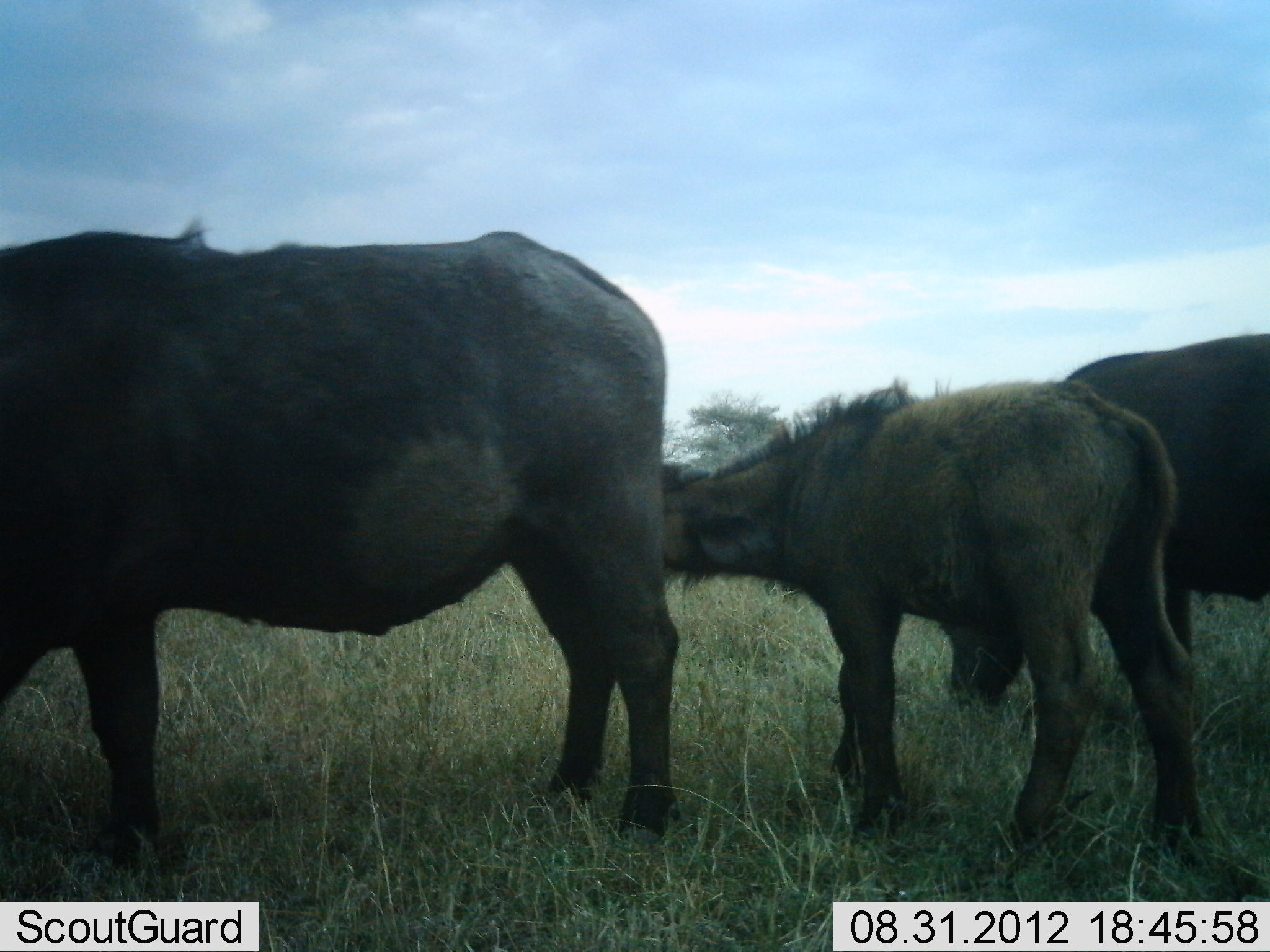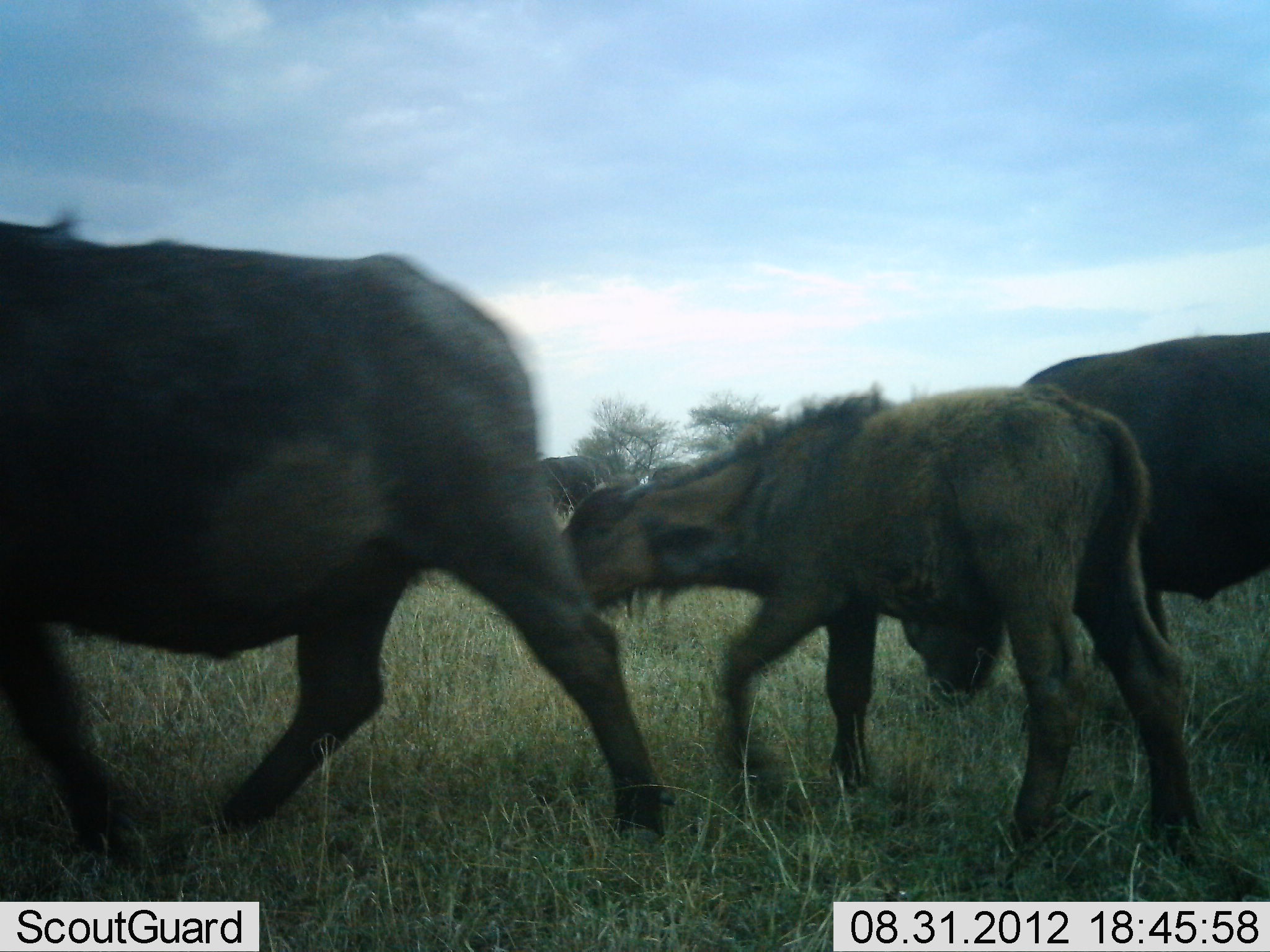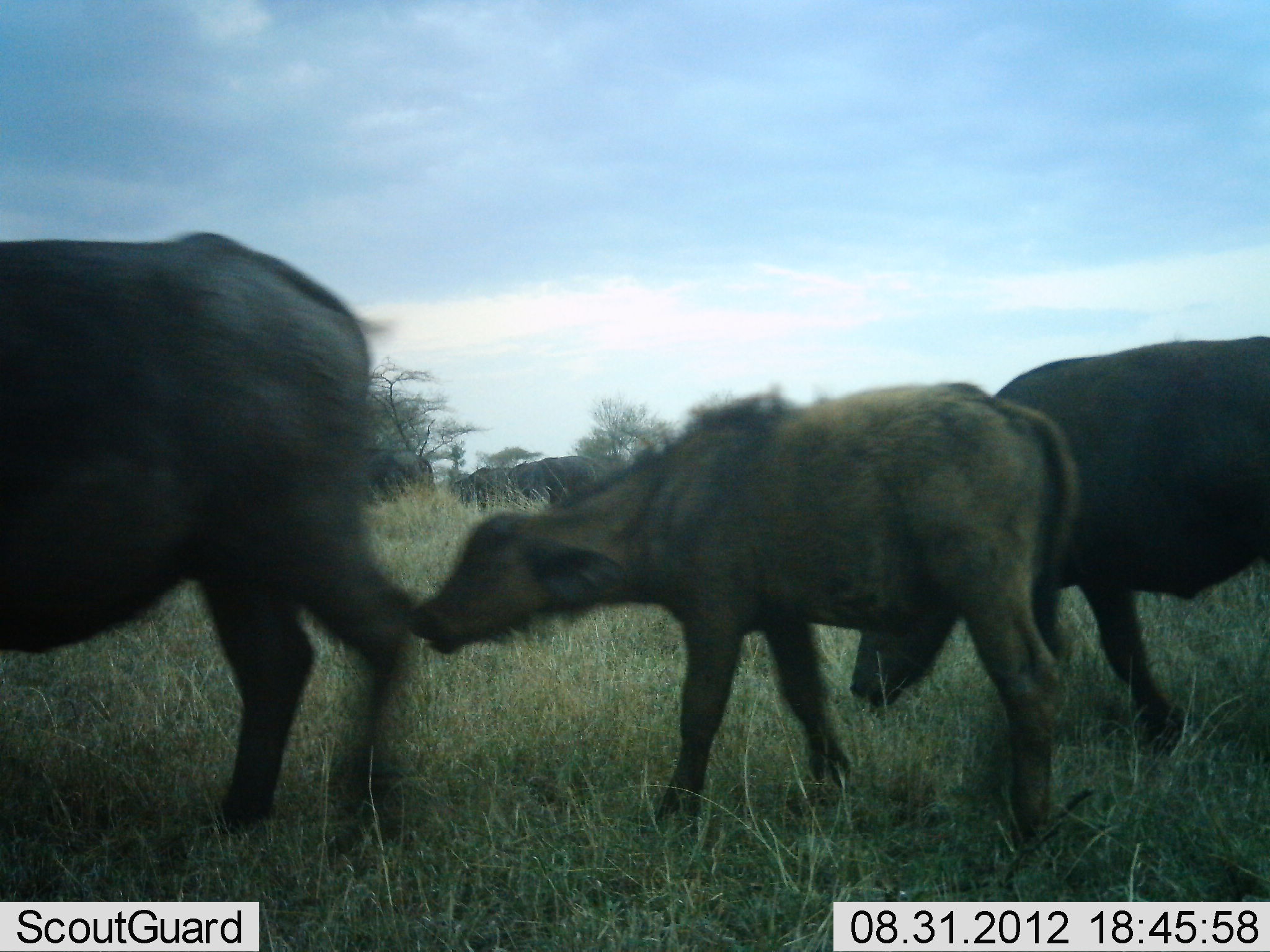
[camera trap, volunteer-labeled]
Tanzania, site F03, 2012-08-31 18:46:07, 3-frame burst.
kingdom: Animalia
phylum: Chordata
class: Mammalia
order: Artiodactyla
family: Bovidae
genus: Syncerus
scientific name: Syncerus caffer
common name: cape buffalo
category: buffalo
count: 4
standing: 40%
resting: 0%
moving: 90%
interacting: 10%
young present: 90%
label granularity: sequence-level